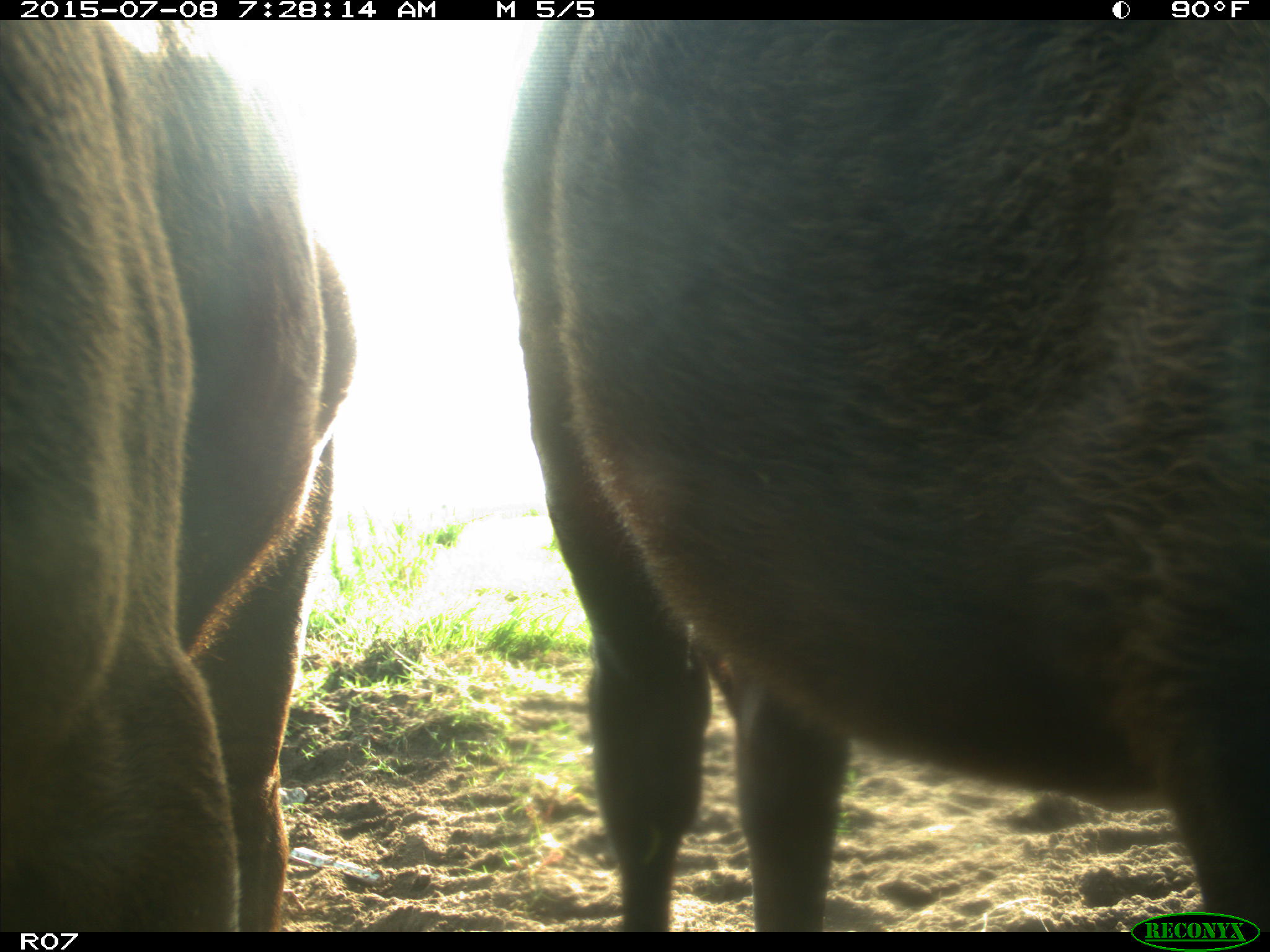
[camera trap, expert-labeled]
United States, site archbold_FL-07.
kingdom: Animalia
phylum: Chordata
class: Mammalia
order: Artiodactyla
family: Bovidae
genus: Bos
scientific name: Bos taurus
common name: domestic cow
Bos taurus (domestic cow).